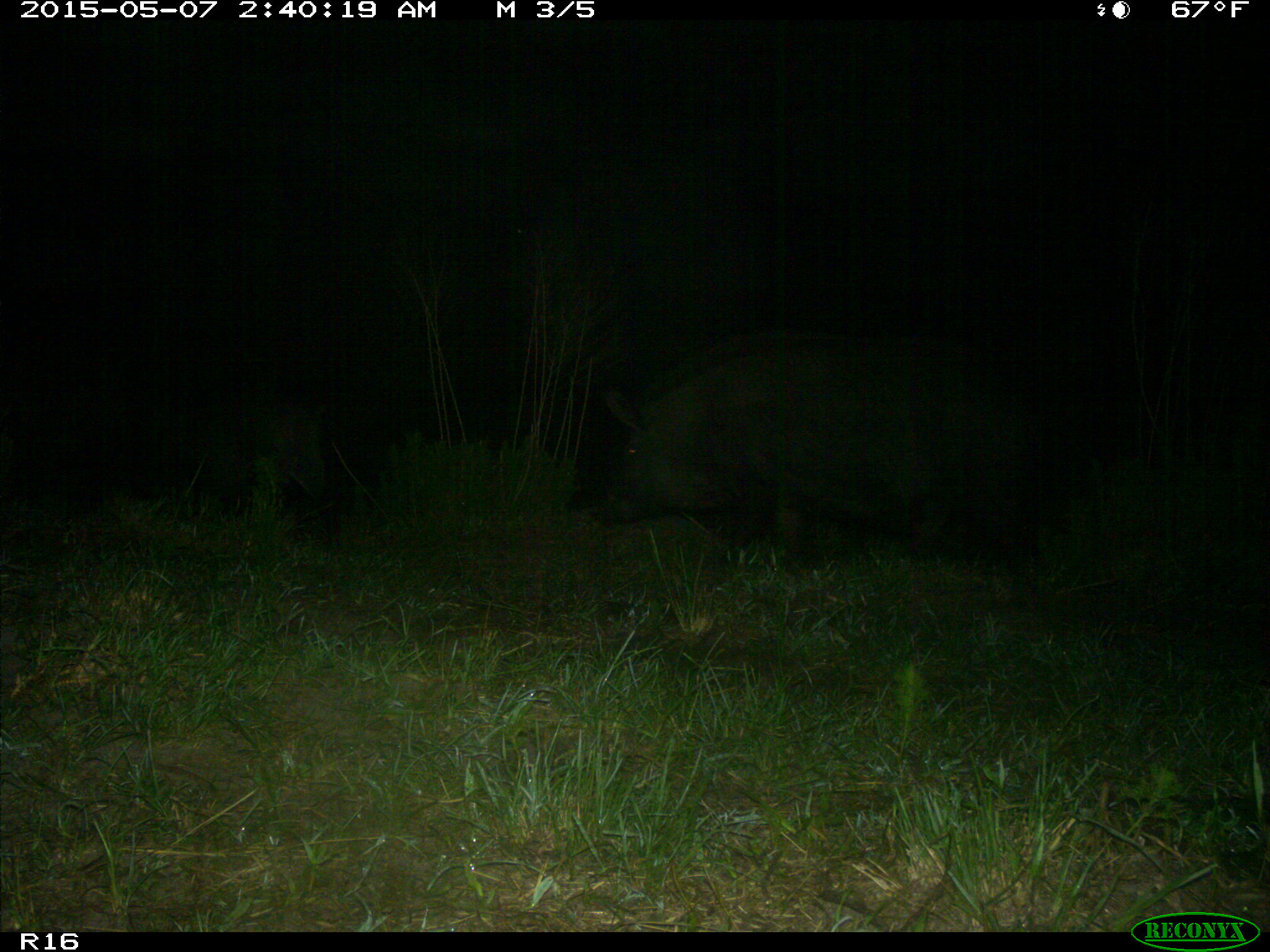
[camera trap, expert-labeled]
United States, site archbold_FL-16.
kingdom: Animalia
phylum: Chordata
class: Mammalia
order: Artiodactyla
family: Suidae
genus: Sus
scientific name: Sus scrofa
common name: wild boar